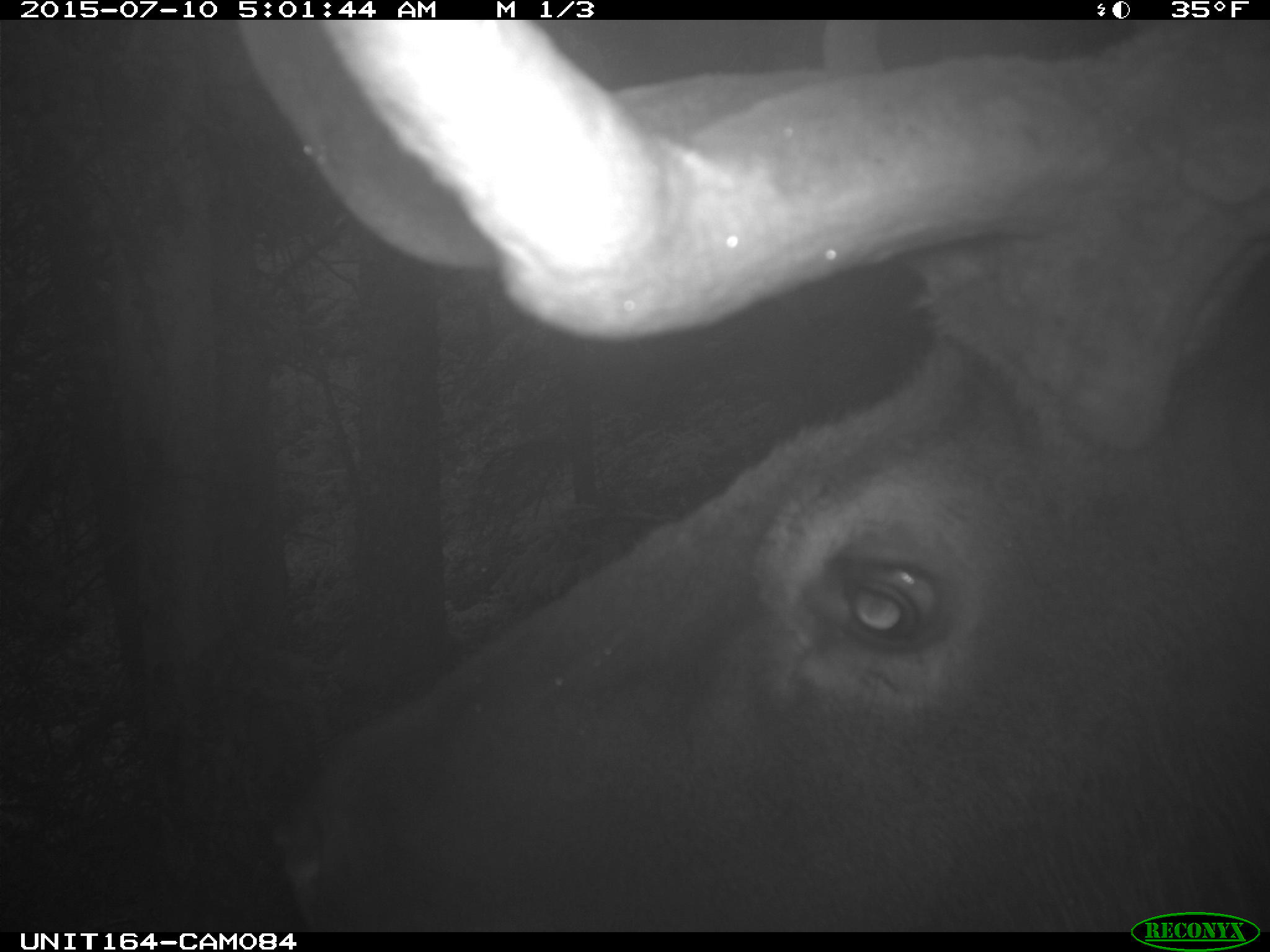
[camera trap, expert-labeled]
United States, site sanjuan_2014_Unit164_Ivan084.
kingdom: Animalia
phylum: Chordata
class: Mammalia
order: Artiodactyla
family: Cervidae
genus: Cervus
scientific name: Cervus elaphus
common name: red deer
Cervus elaphus (red deer).